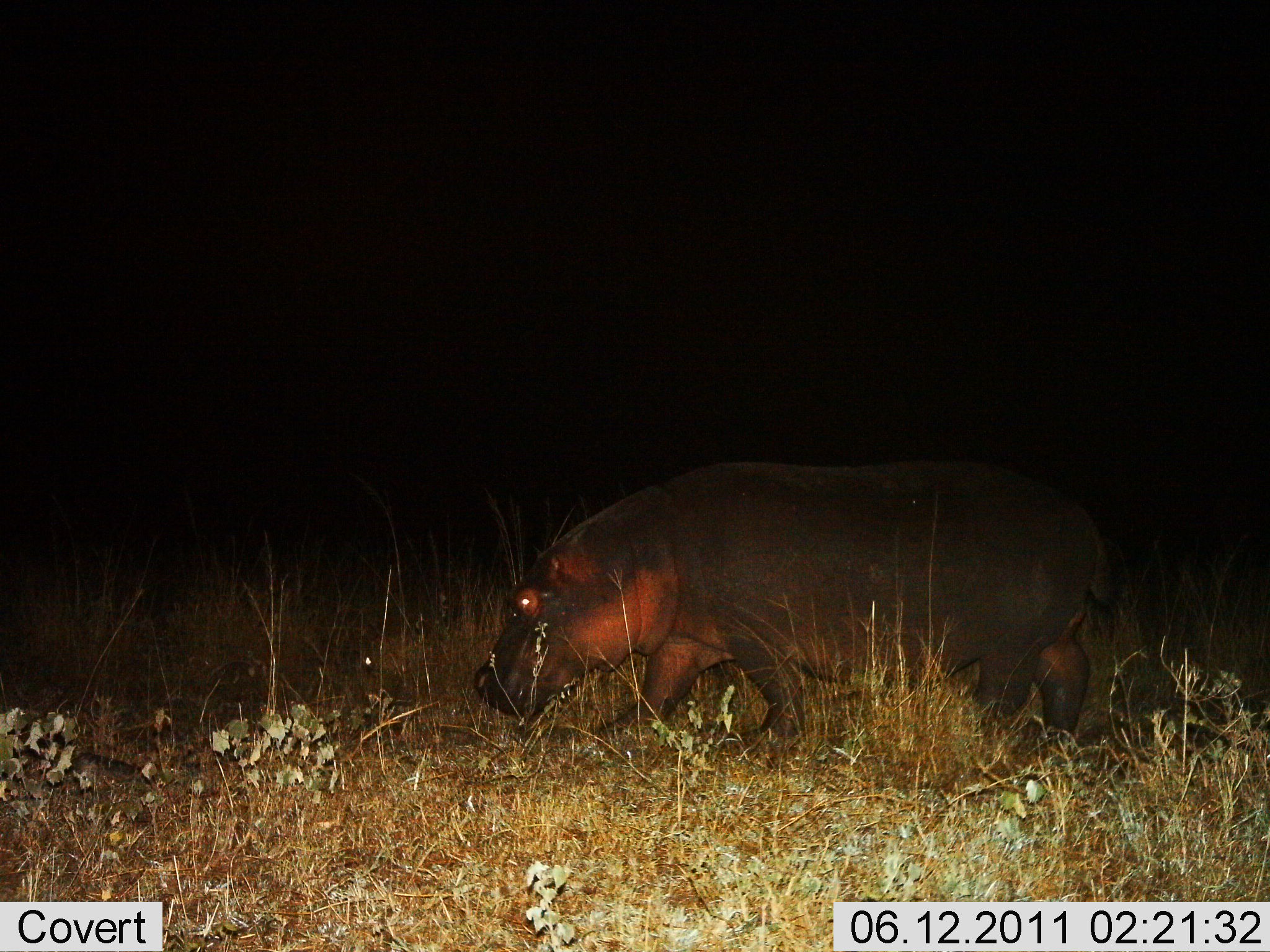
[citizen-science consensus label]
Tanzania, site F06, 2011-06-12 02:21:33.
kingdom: Animalia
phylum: Chordata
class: Mammalia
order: Artiodactyla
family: Hippopotamidae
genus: Hippopotamus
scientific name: Hippopotamus amphibius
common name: hippopotamus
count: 1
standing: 29%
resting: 0%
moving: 79%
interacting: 0%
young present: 0%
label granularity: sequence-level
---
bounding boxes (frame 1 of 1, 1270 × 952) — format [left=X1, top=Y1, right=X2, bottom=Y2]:
animal: [left=470, top=463, right=1121, bottom=753]